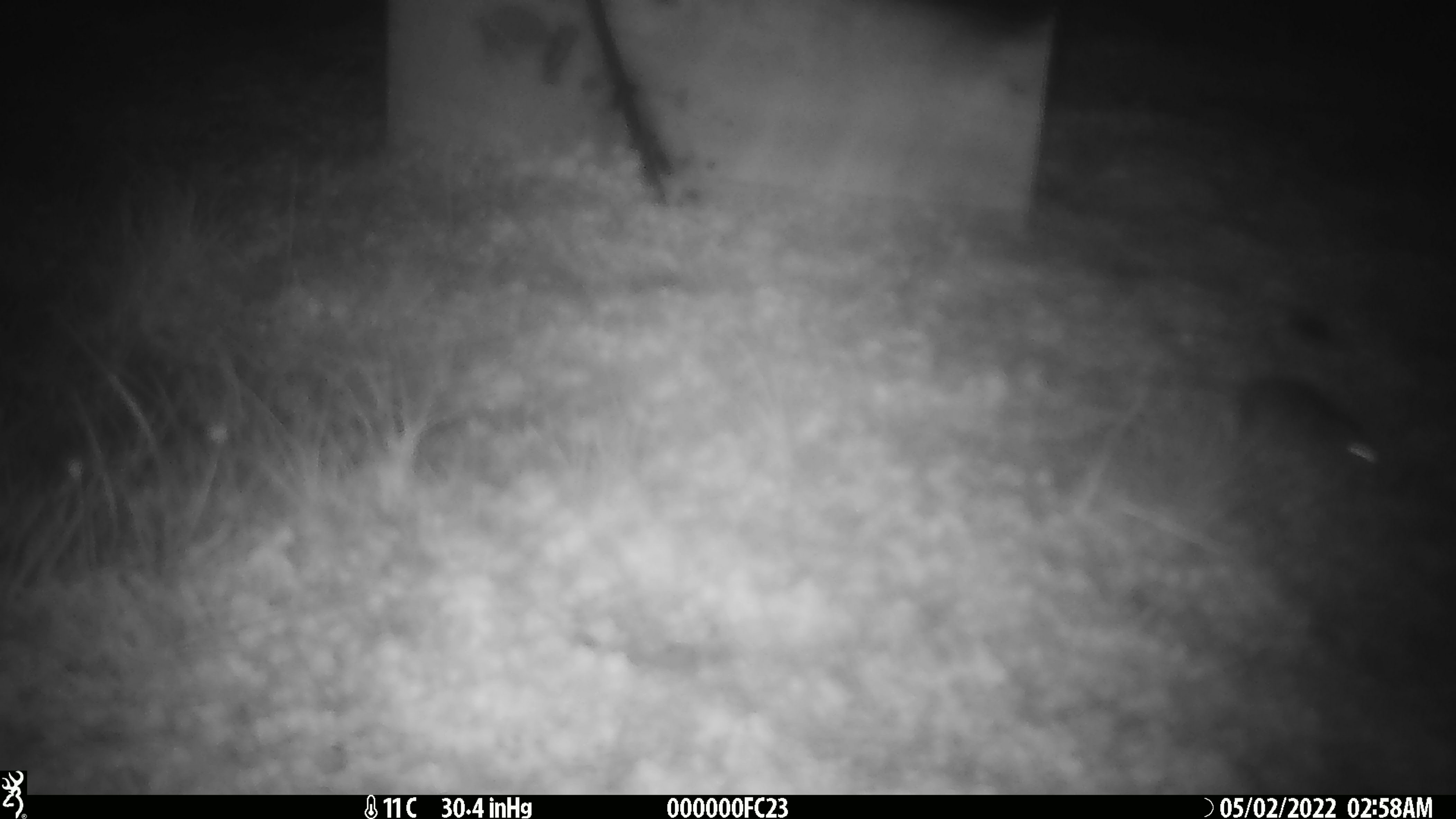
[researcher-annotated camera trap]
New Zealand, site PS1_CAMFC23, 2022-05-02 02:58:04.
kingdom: Animalia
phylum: Chordata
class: Mammalia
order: Rodentia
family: Muridae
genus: Mus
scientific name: Mus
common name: mouse